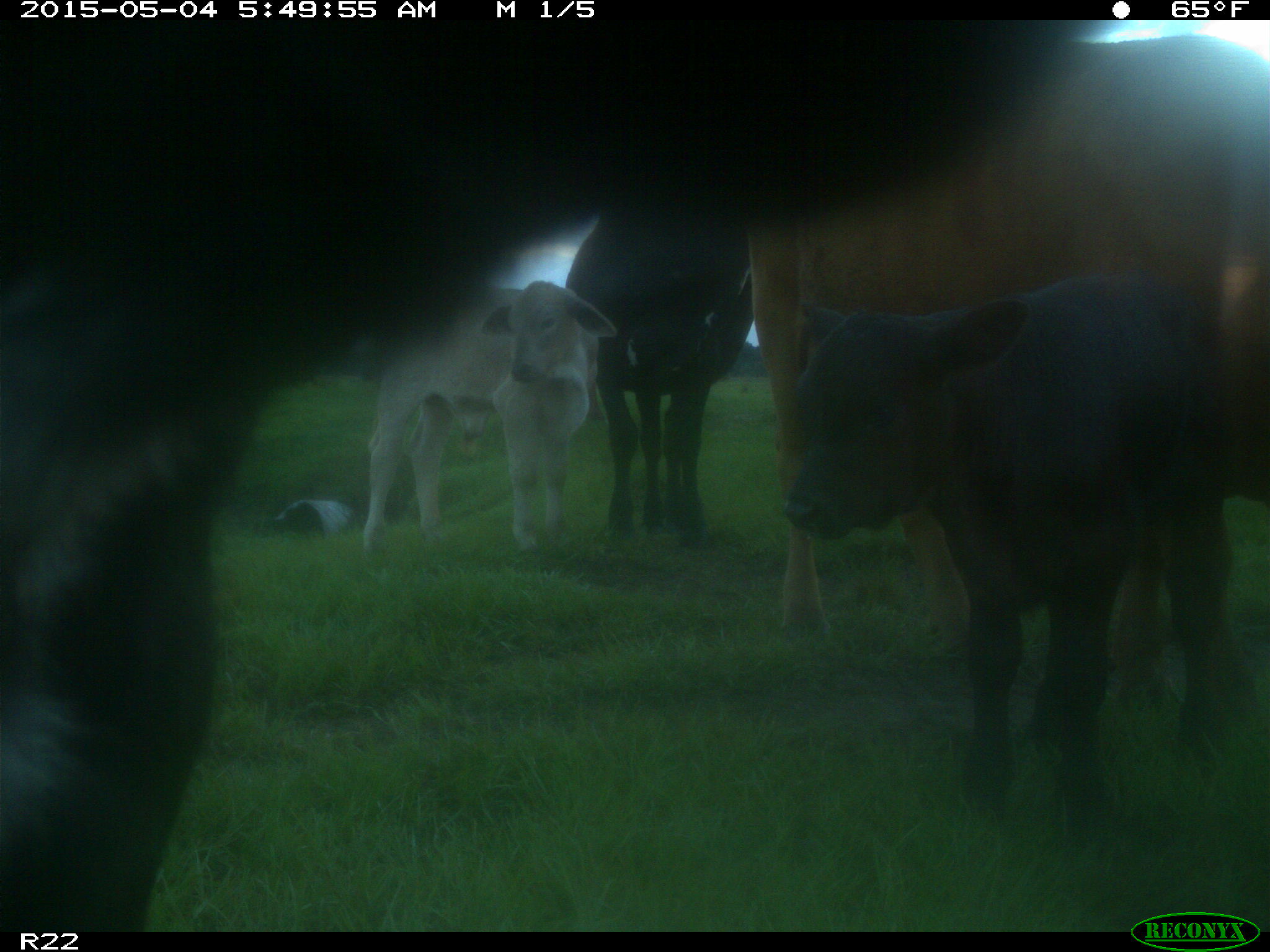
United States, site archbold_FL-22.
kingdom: Animalia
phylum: Chordata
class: Mammalia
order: Artiodactyla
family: Bovidae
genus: Bos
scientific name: Bos taurus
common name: domestic cow